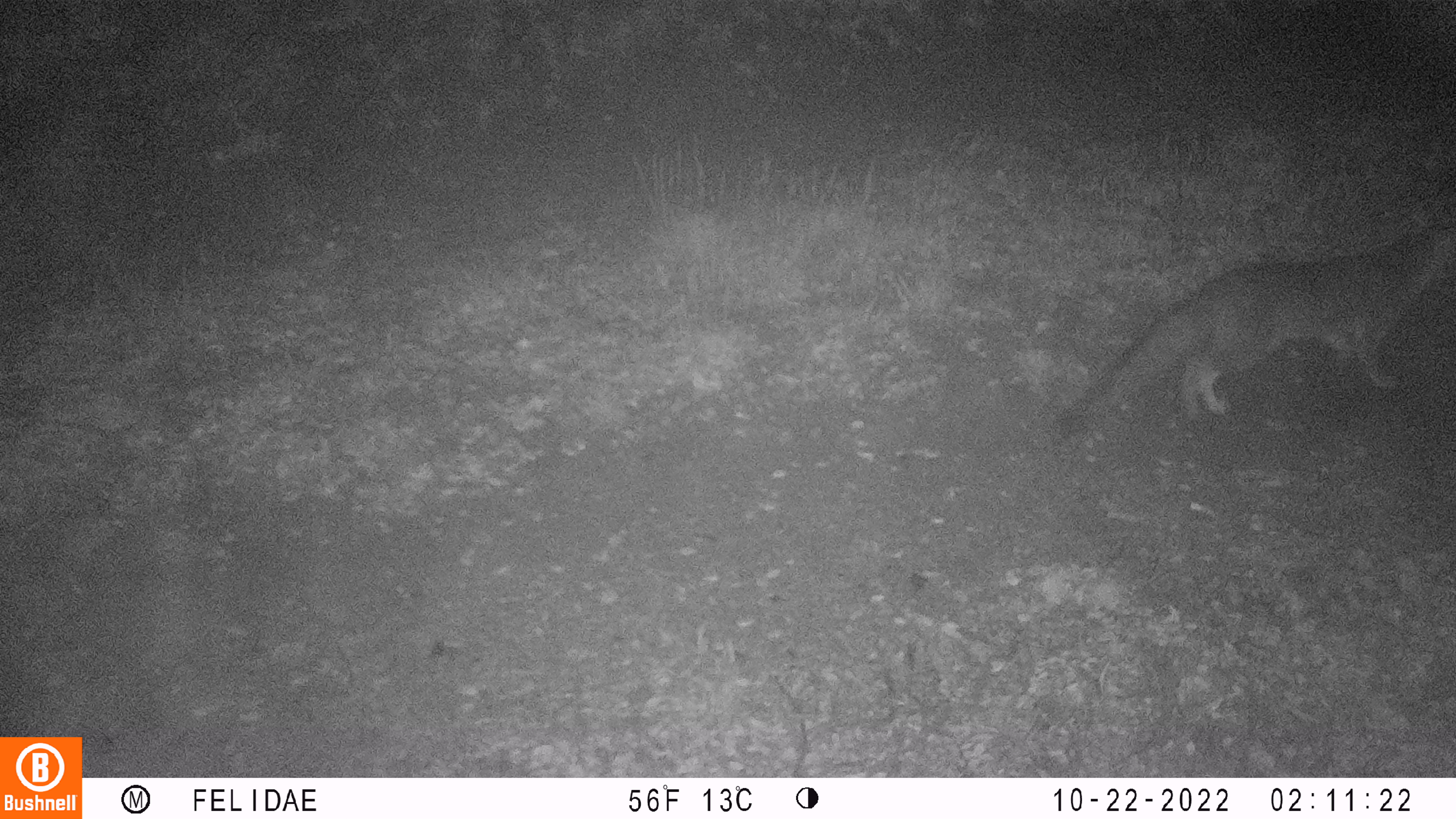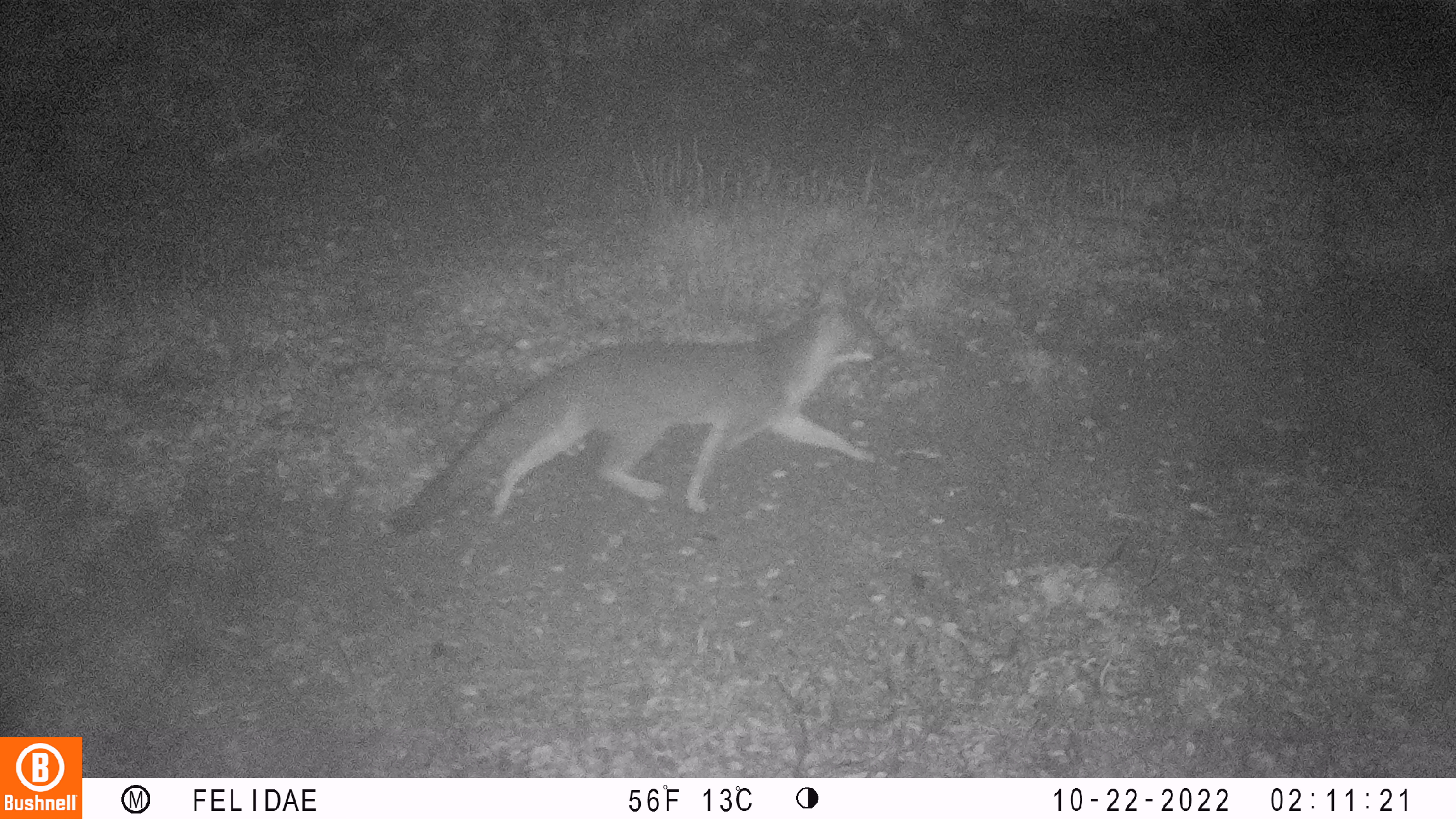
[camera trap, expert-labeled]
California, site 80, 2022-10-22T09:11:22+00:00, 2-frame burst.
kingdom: Animalia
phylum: Chordata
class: Mammalia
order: Carnivora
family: Canidae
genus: Urocyon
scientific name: Urocyon cinereoargenteus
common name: gray fox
Gray fox (Urocyon cinereoargenteus).